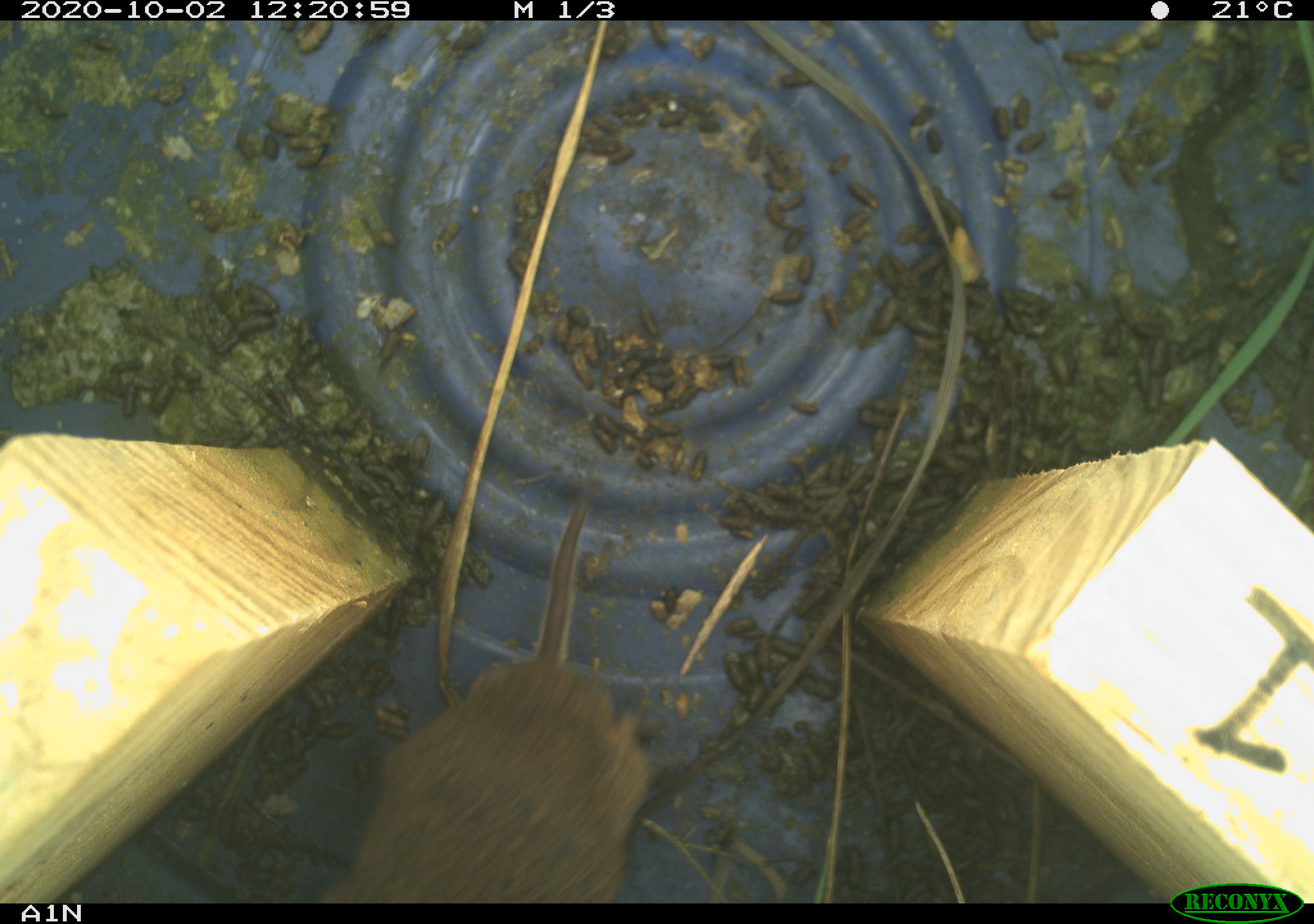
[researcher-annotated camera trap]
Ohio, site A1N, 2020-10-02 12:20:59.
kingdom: Animalia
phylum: Chordata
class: Mammalia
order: Rodentia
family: Cricetidae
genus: Microtus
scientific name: Microtus pennsylvanicus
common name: meadow vole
Meadow vole (Microtus pennsylvanicus).